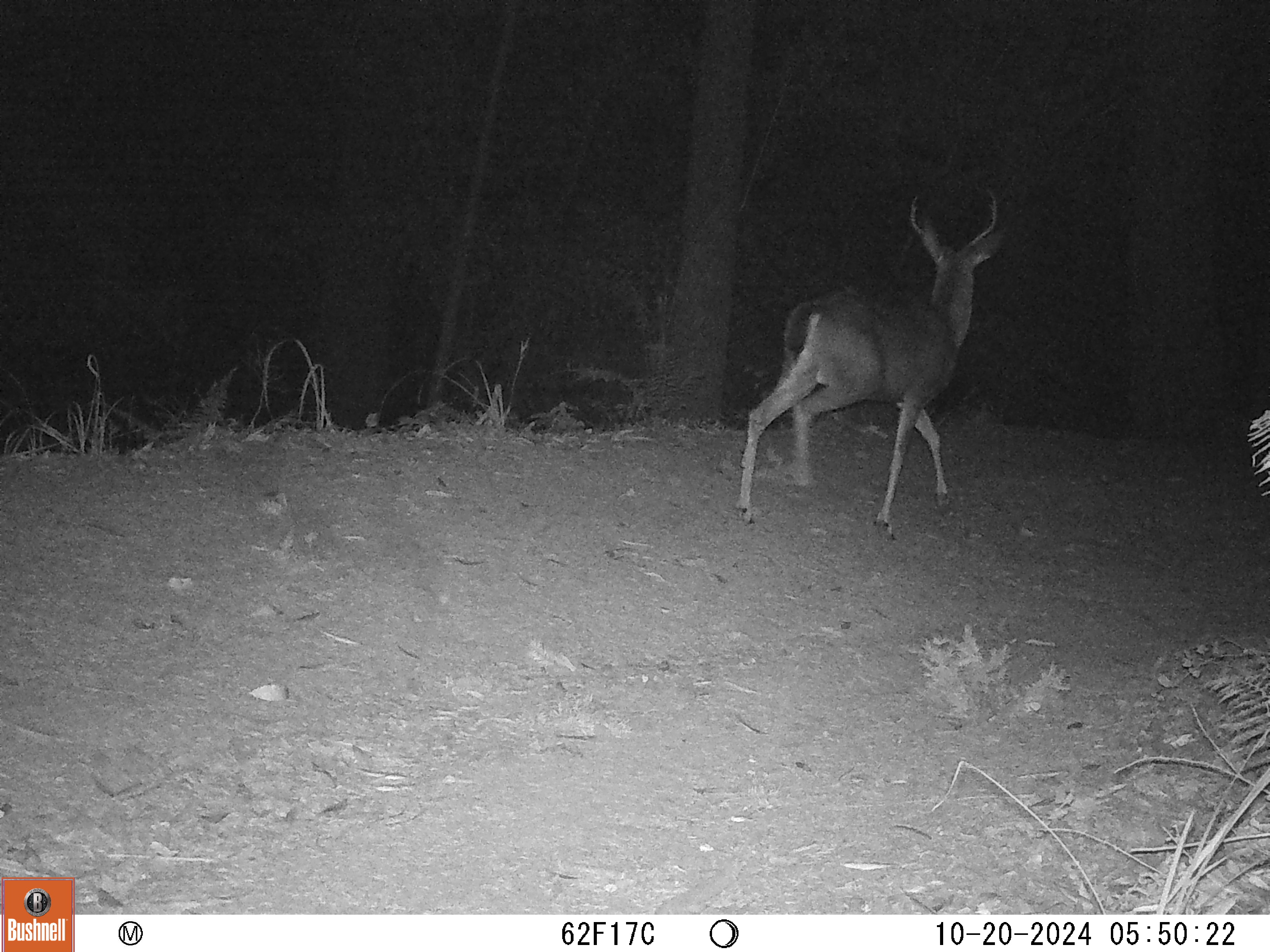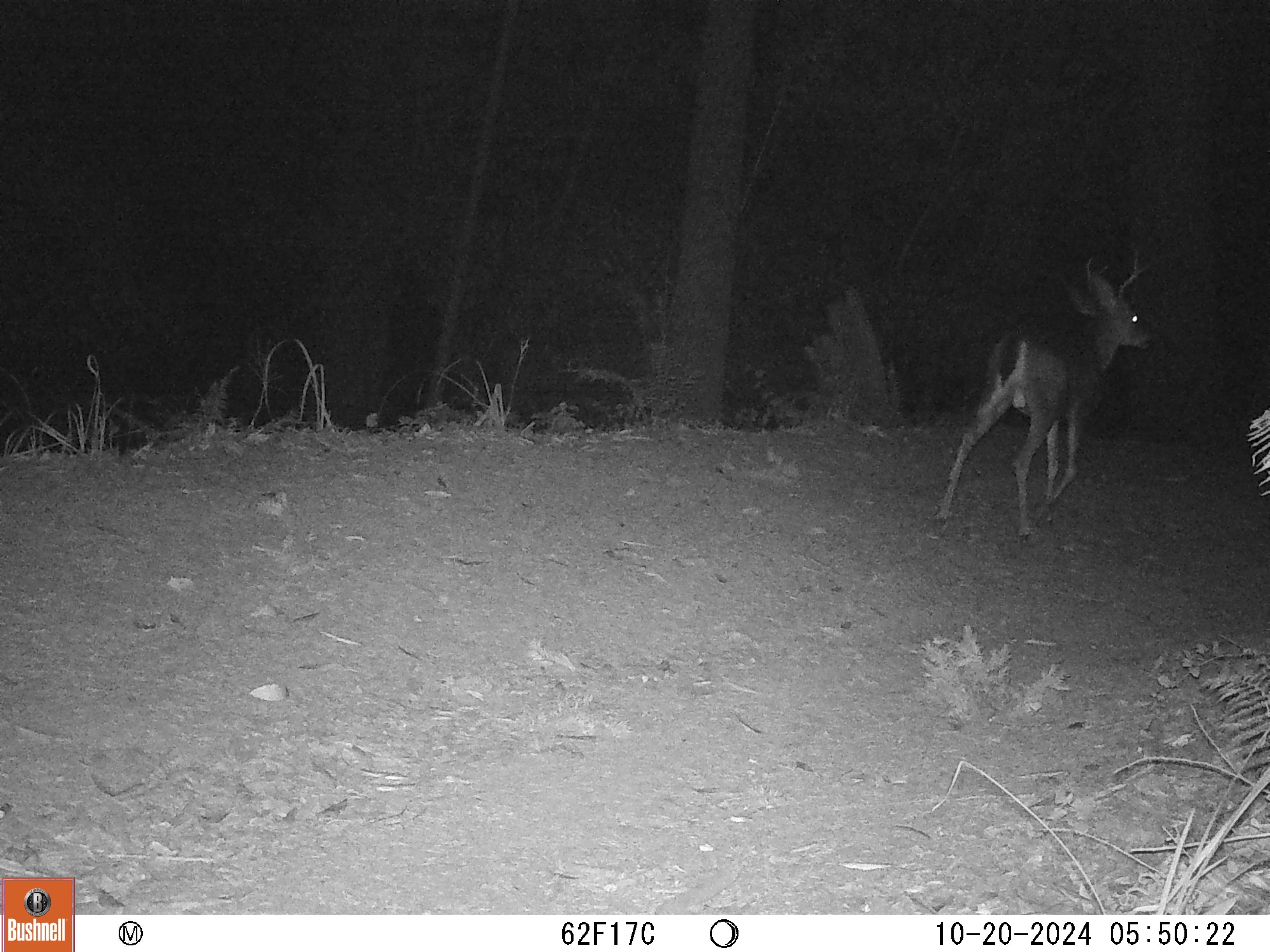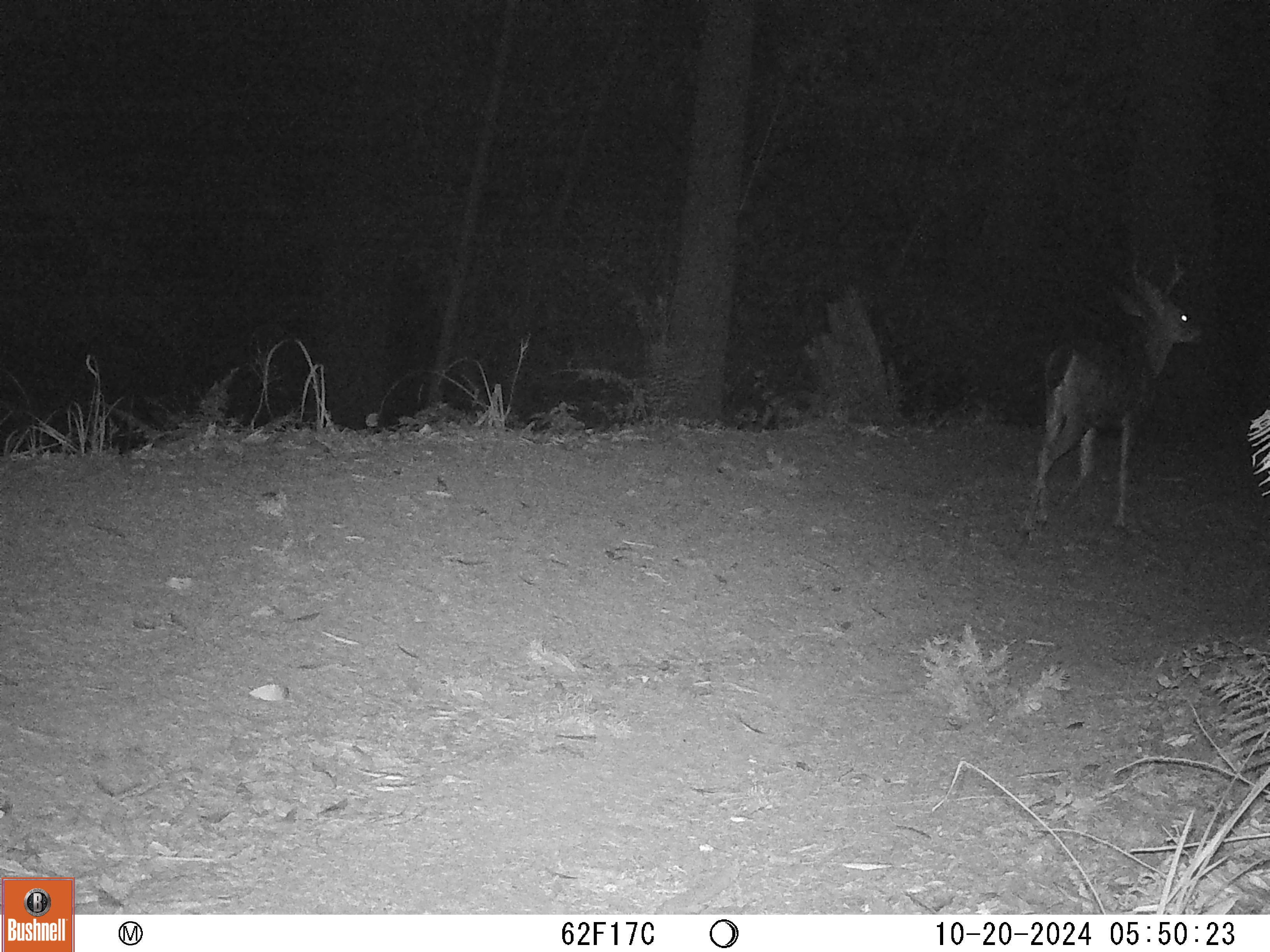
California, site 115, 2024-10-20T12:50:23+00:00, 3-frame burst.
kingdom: Animalia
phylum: Chordata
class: Mammalia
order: Artiodactyla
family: Cervidae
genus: Odocoileus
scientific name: Odocoileus hemionus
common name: mule deer